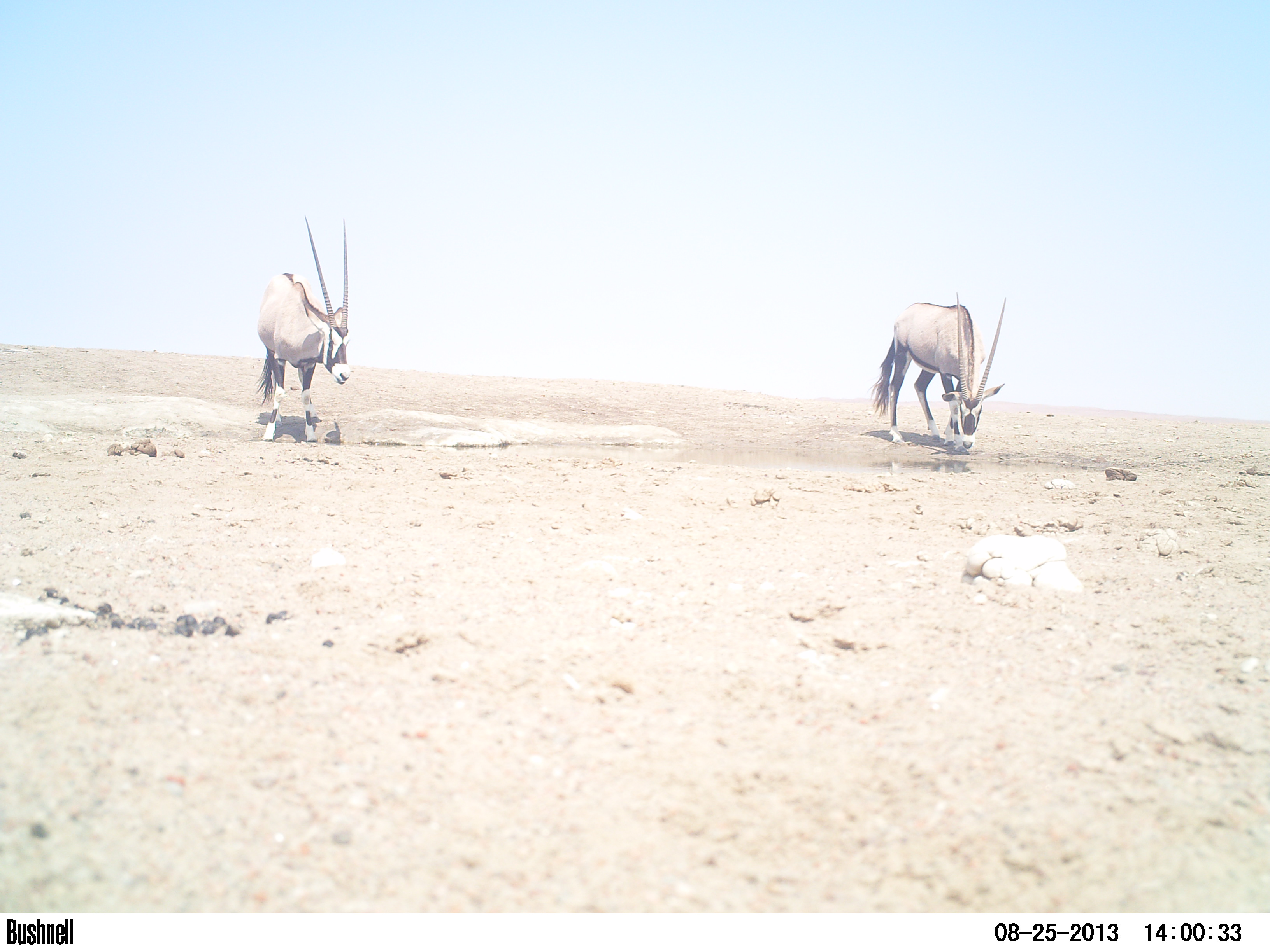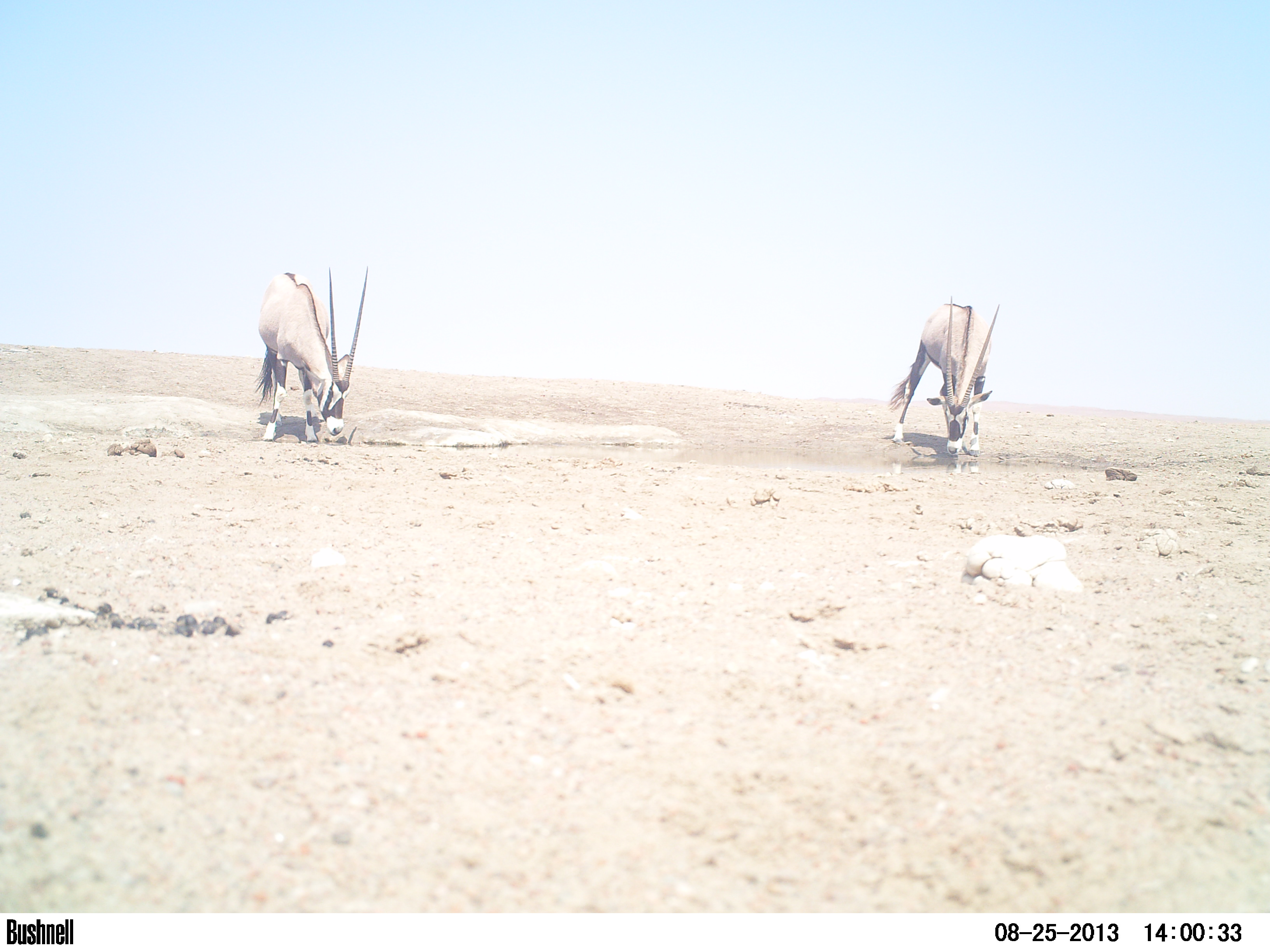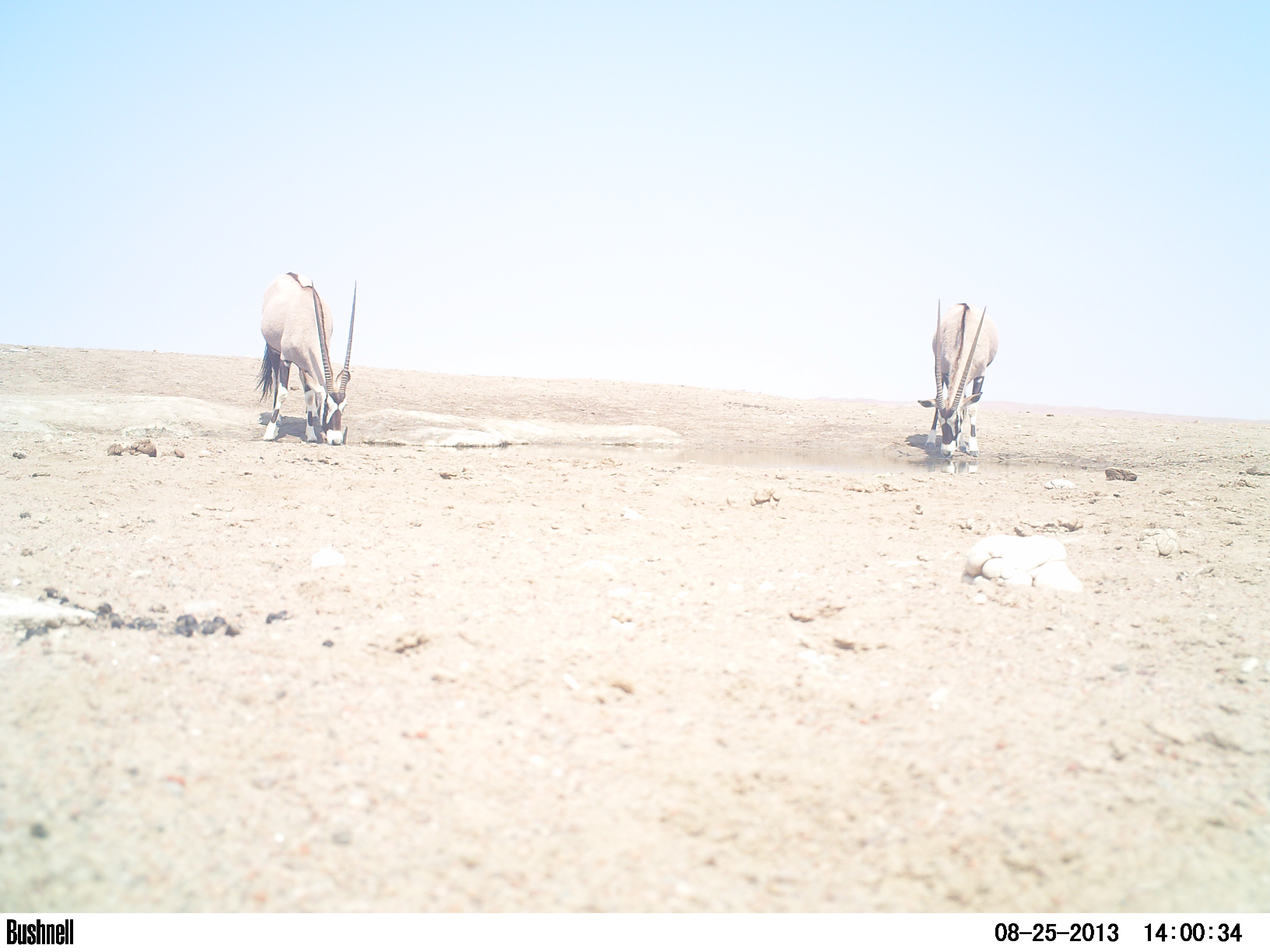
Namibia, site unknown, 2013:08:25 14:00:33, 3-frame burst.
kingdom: Animalia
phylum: Chordata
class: Mammalia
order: Artiodactyla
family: Bovidae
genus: Oryx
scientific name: Oryx gazella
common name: gemsbok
Oryx gazella (gemsbok).